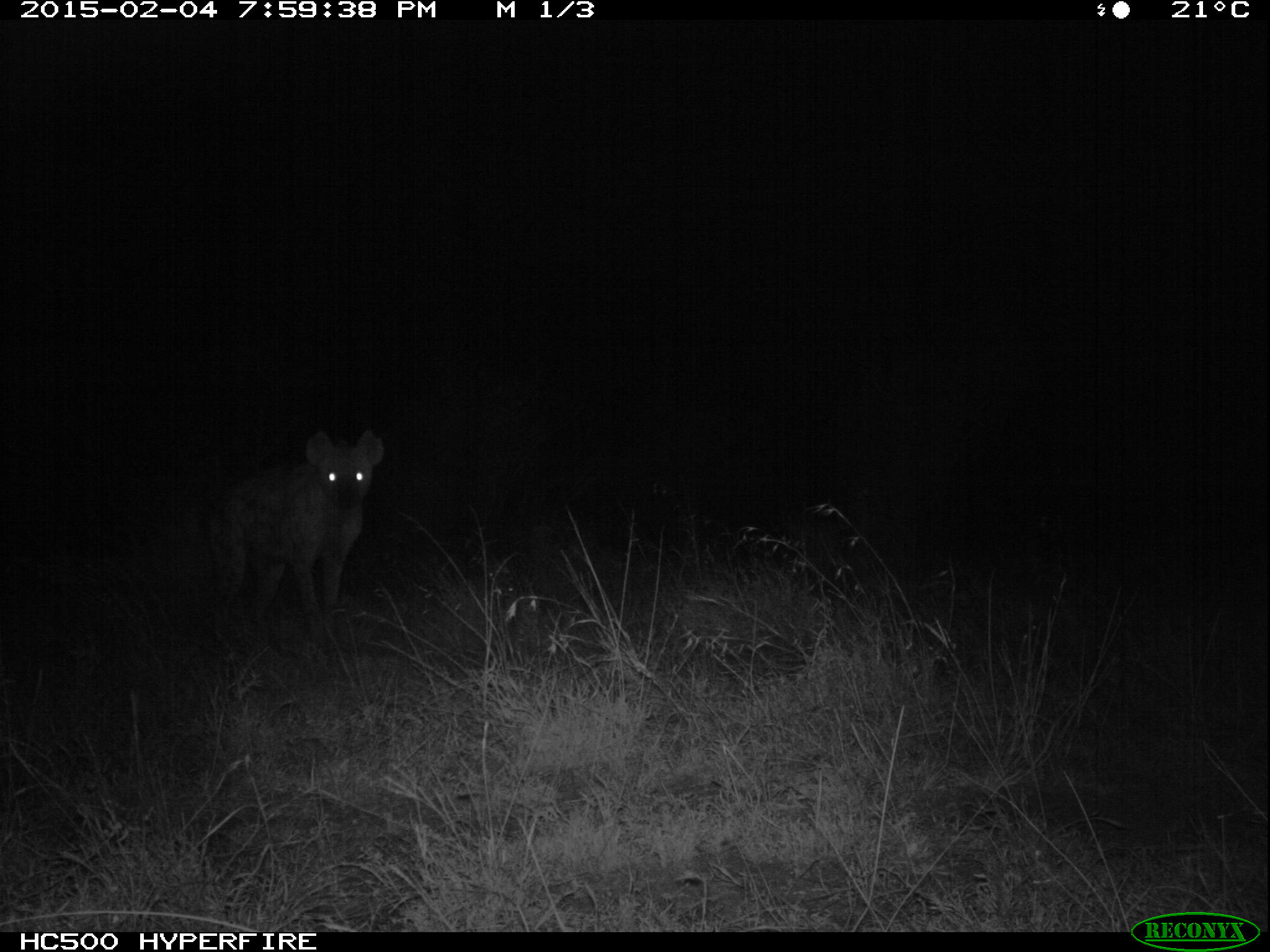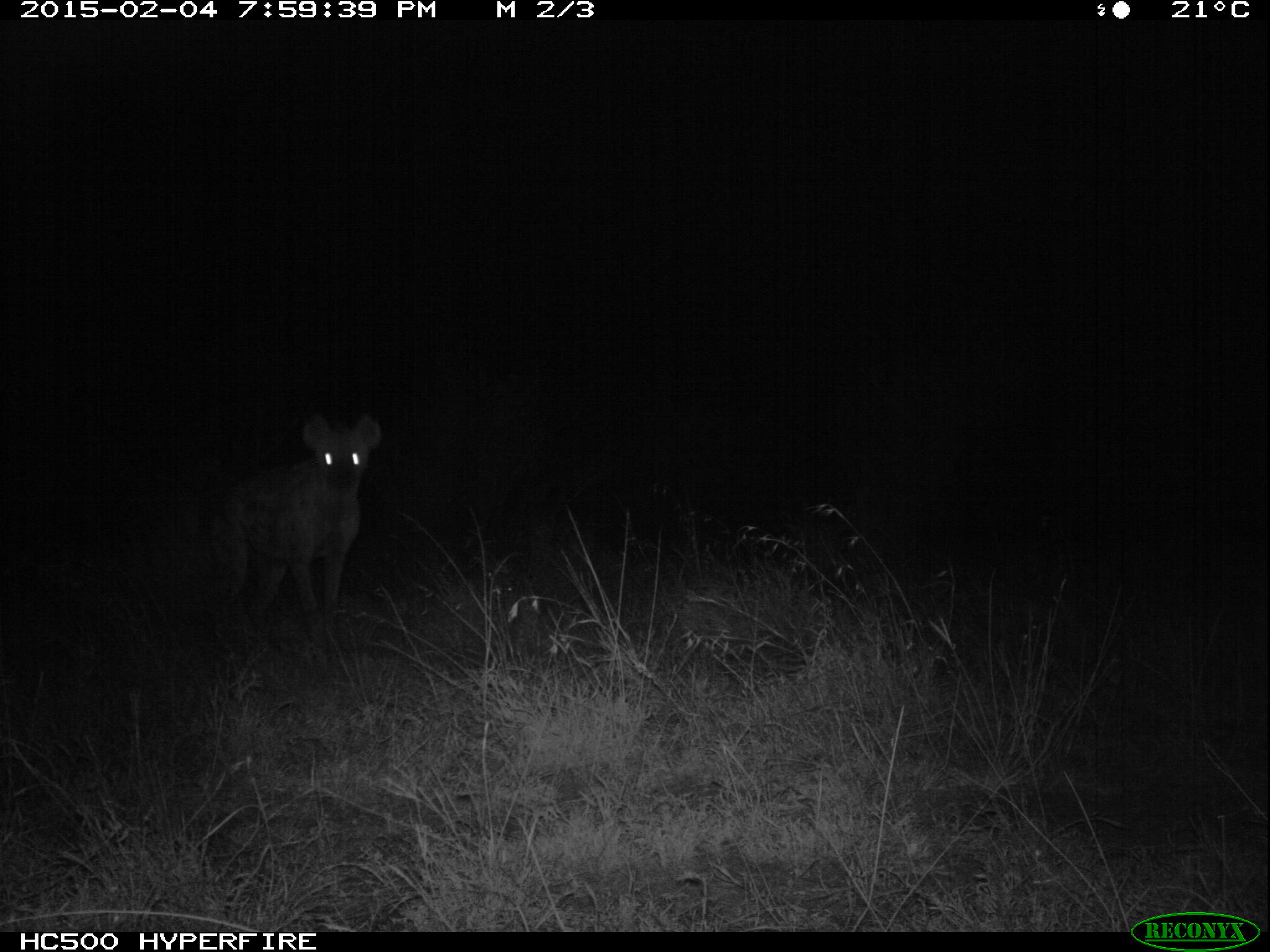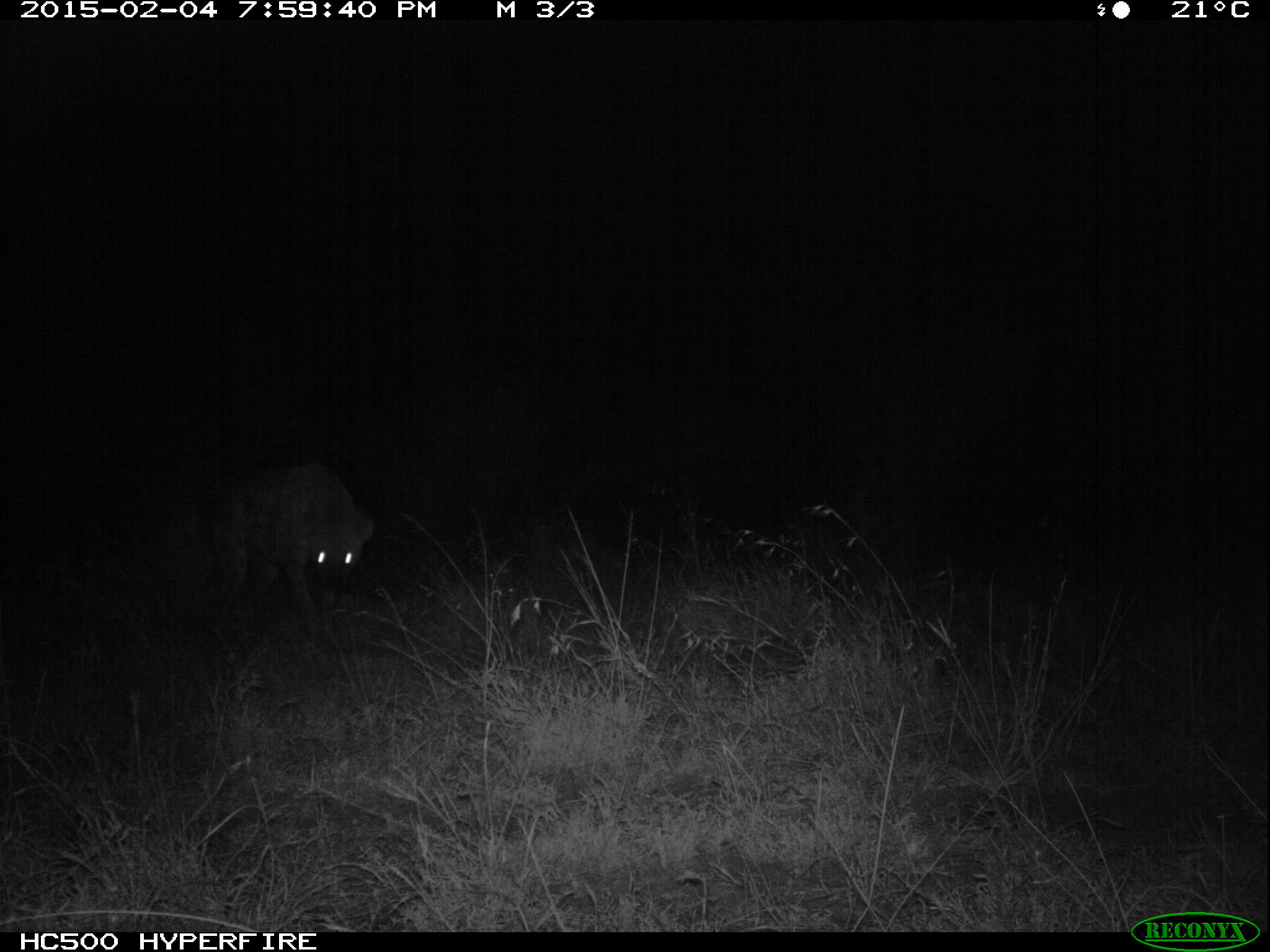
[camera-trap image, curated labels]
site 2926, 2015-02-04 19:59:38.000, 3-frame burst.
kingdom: Animalia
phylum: Chordata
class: Mammalia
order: Carnivora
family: Hyaenidae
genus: Crocuta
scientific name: Crocuta crocuta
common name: spotted hyena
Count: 1.